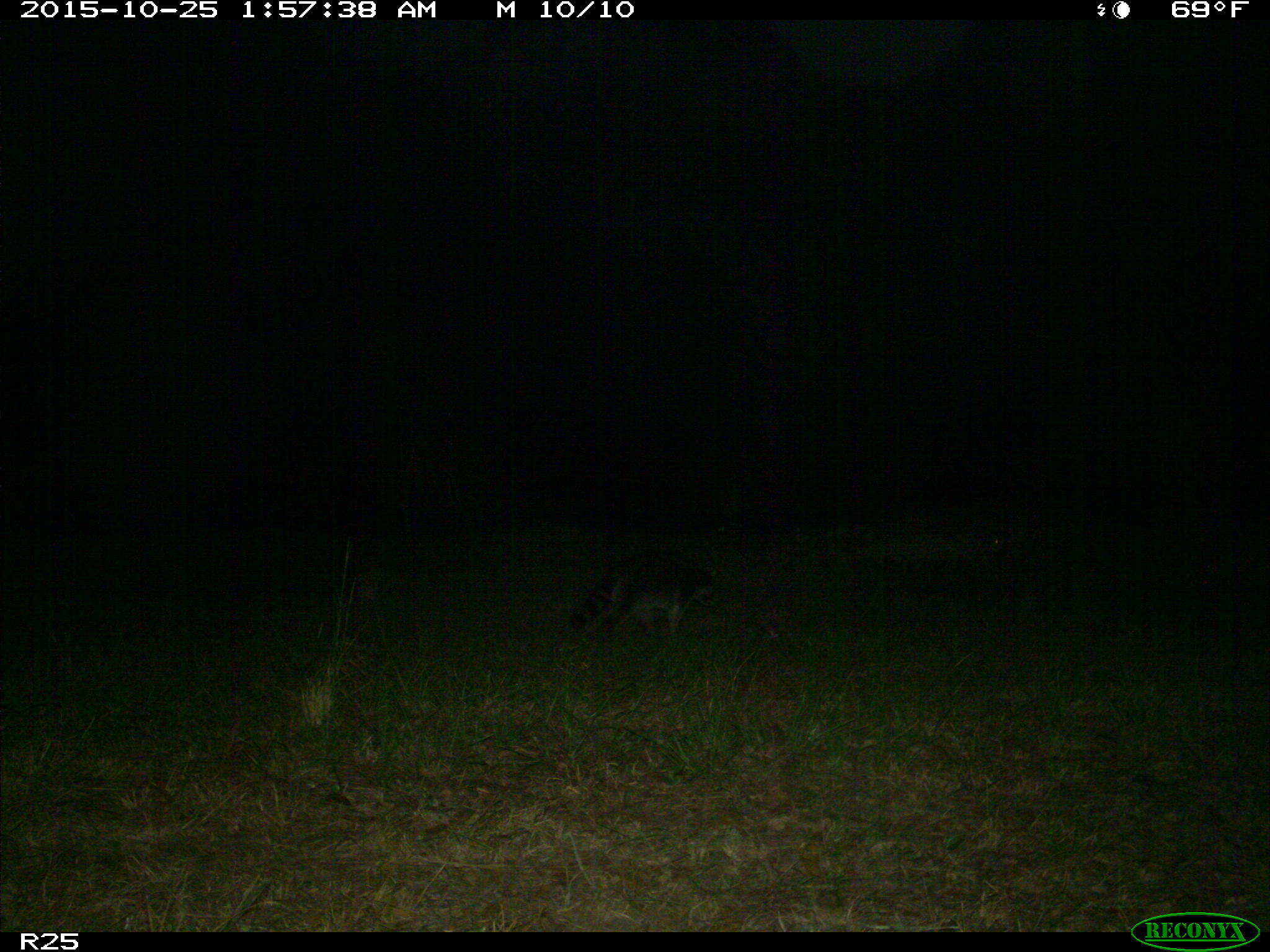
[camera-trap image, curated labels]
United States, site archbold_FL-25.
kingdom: Animalia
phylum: Chordata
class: Mammalia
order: Carnivora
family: Procyonidae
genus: Procyon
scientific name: Procyon lotor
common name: common raccoon